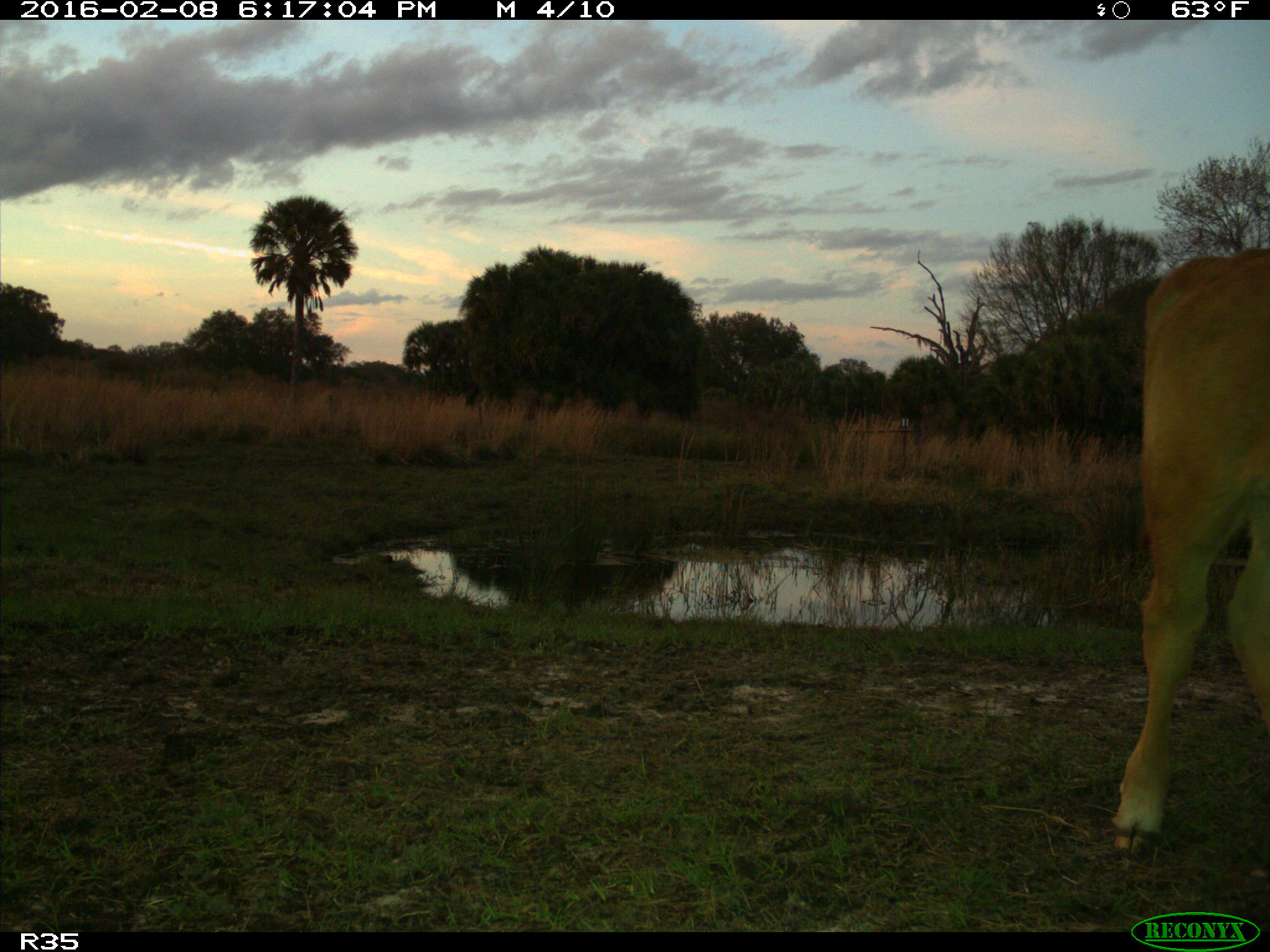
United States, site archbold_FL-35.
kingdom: Animalia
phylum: Chordata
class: Mammalia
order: Artiodactyla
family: Bovidae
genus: Bos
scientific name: Bos taurus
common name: domestic cow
Bos taurus (domestic cow).